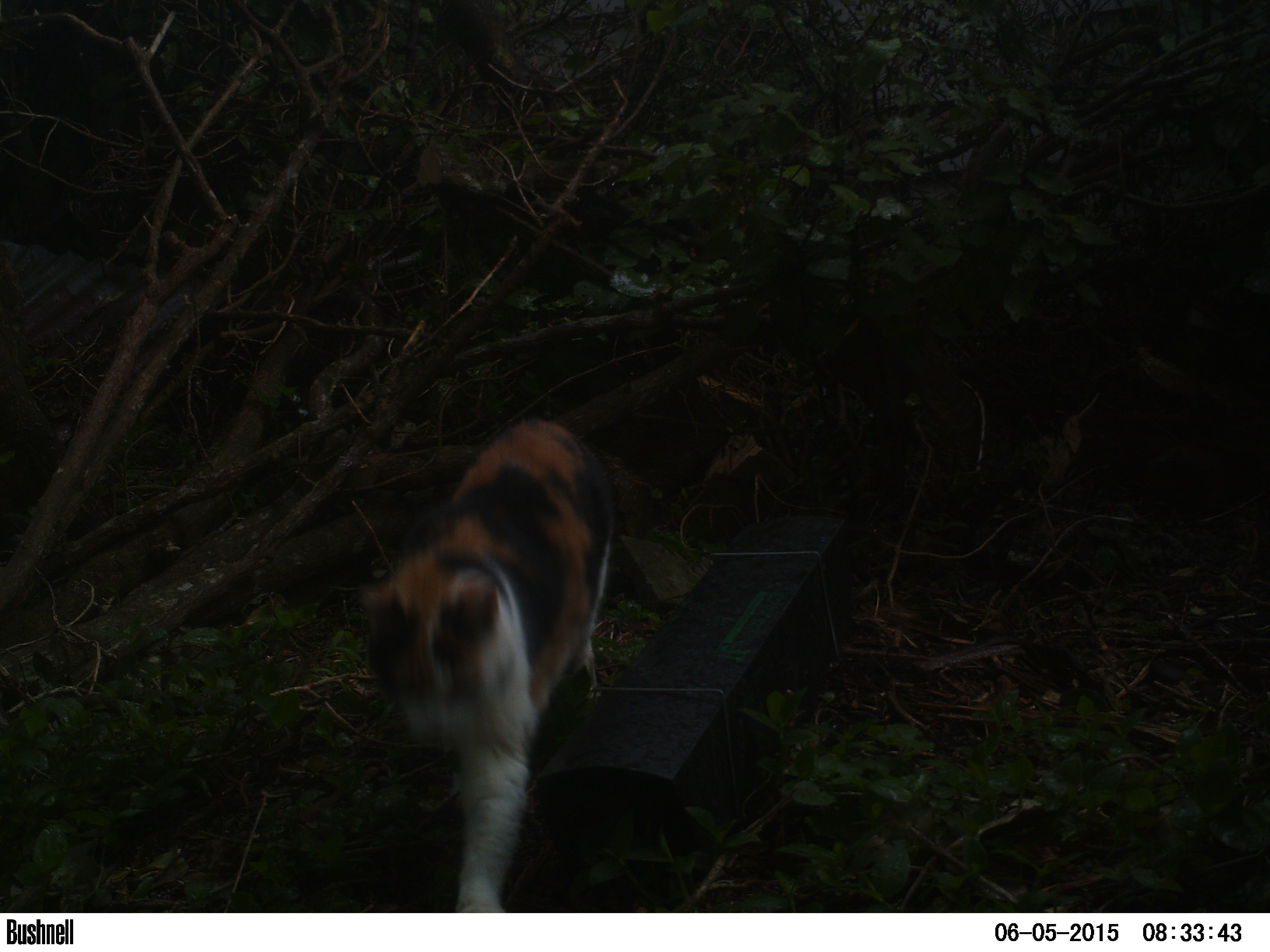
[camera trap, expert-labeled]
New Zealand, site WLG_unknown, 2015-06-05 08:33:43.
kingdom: Animalia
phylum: Chordata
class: Mammalia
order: Carnivora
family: Felidae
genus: Felis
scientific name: Felis catus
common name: domestic cat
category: cat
Cat (domestic cat) (Felis catus).